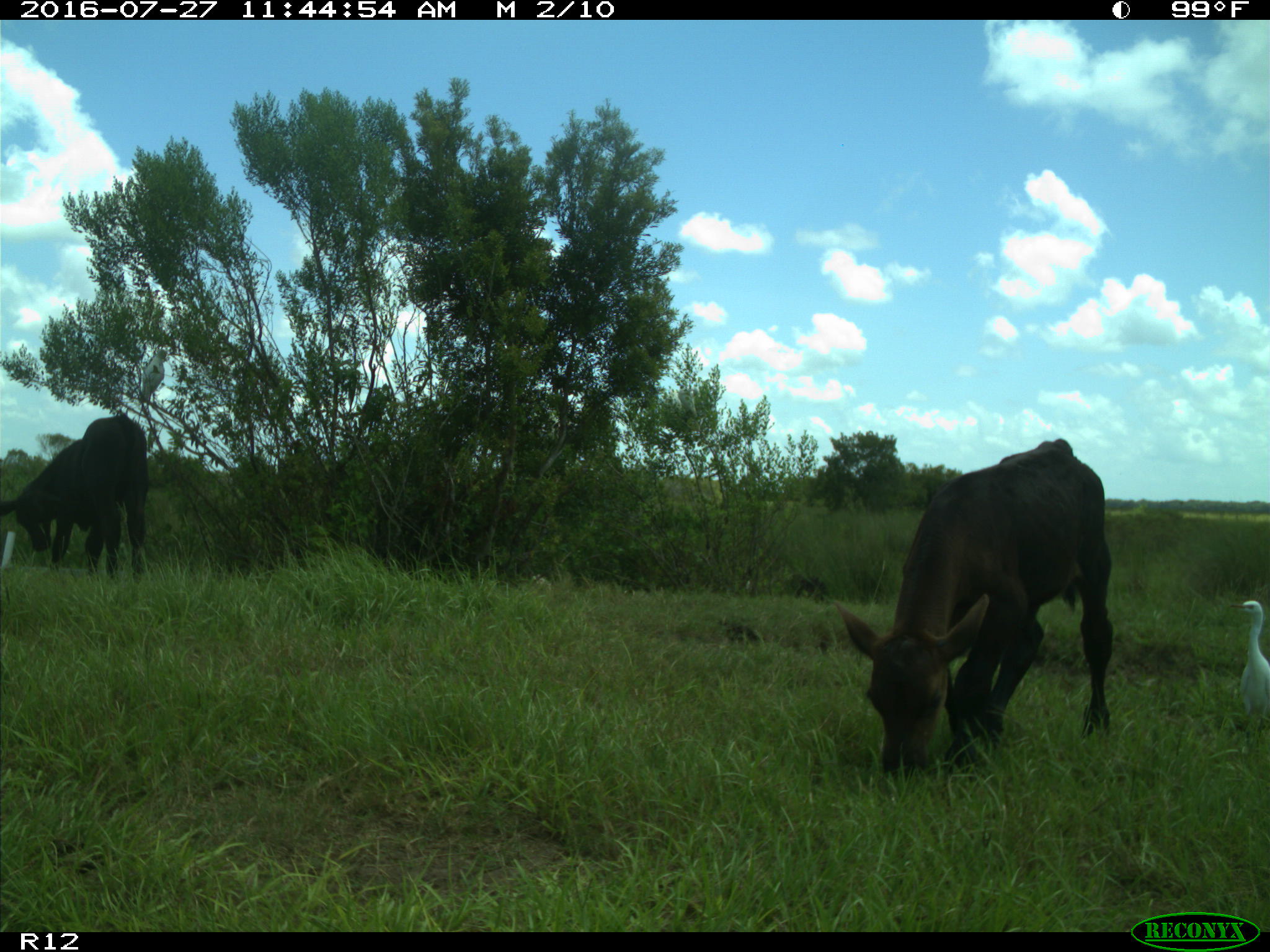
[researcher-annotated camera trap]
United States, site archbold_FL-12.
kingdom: Animalia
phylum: Chordata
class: Mammalia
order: Artiodactyla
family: Bovidae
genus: Bos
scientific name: Bos taurus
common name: domestic cow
Bos taurus (domestic cow).